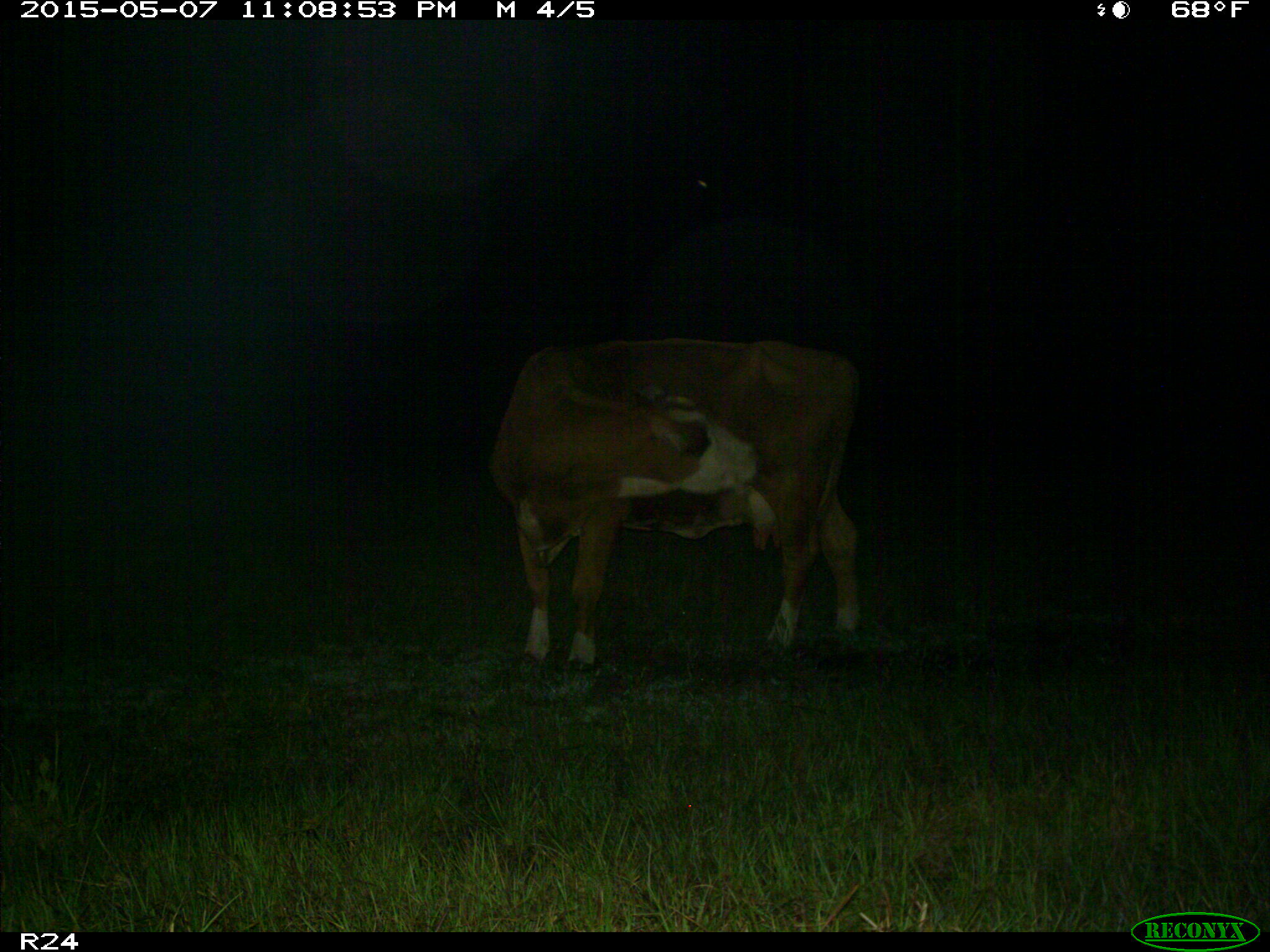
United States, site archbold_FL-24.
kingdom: Animalia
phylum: Chordata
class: Mammalia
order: Artiodactyla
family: Bovidae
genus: Bos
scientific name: Bos taurus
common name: domestic cow